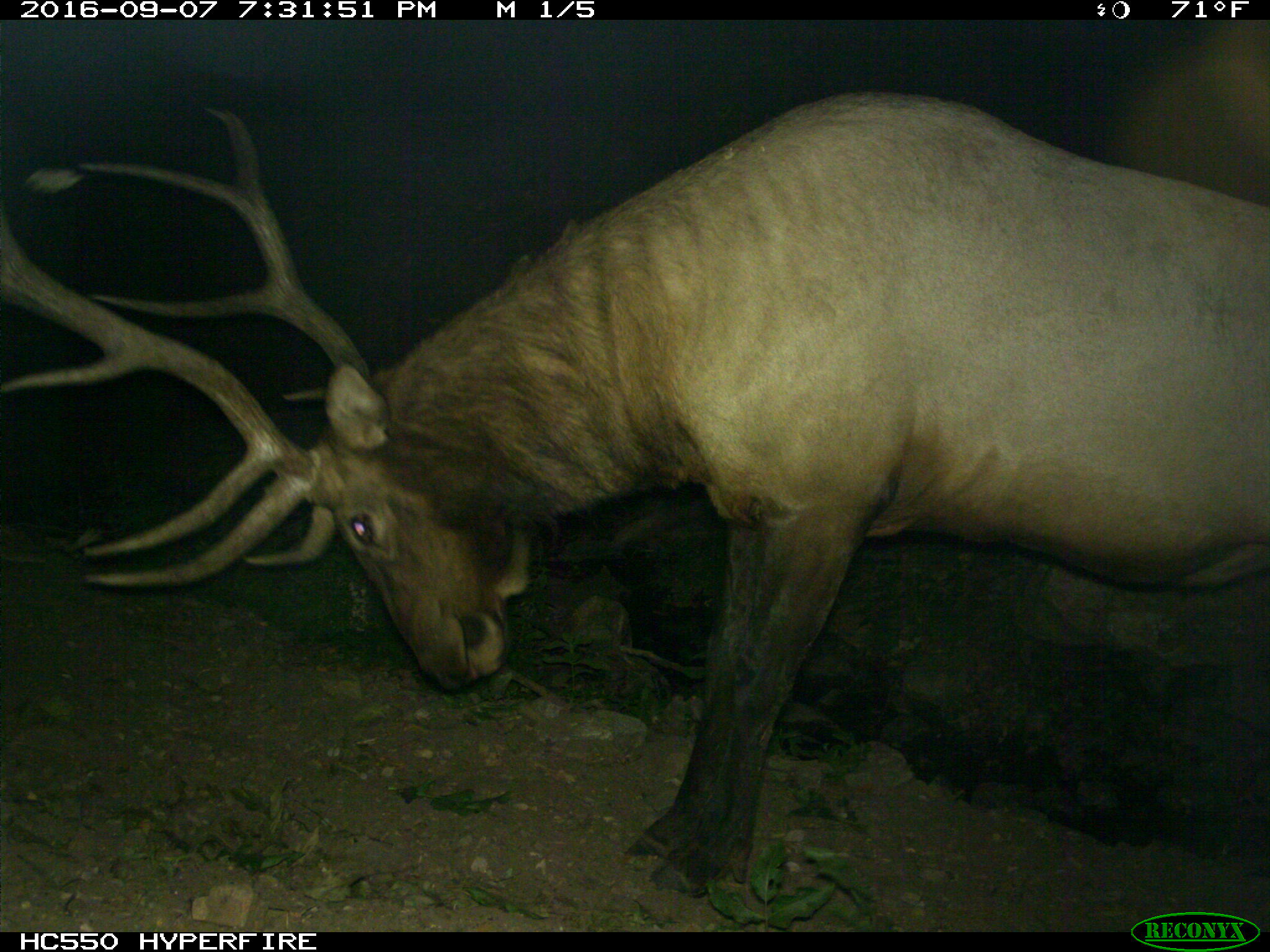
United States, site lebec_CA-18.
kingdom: Animalia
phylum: Chordata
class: Mammalia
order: Artiodactyla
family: Cervidae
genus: Cervus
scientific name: Cervus canadensis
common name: elk